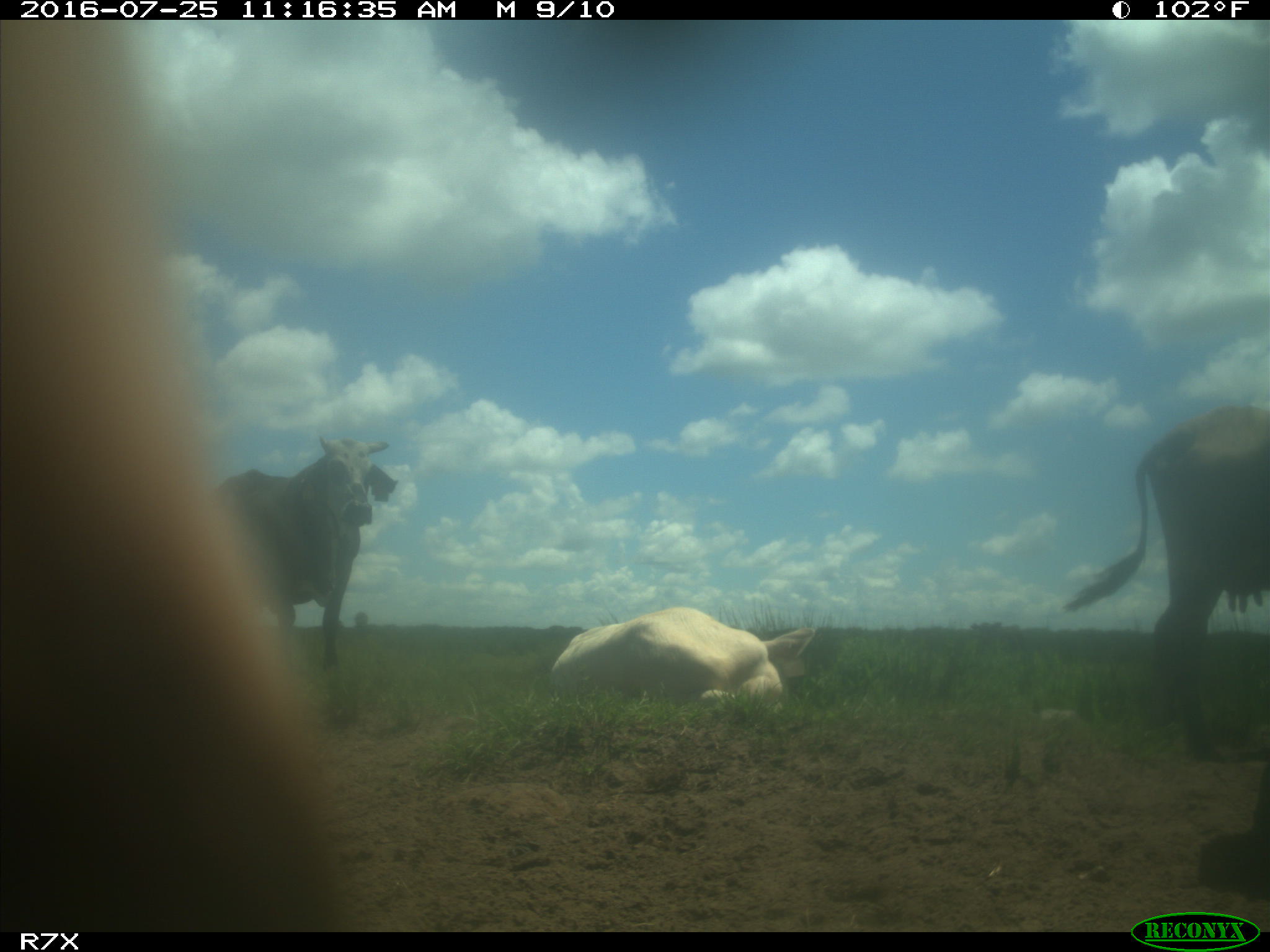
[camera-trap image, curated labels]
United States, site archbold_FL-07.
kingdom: Animalia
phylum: Chordata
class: Mammalia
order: Artiodactyla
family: Bovidae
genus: Bos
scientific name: Bos taurus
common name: domestic cow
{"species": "Bos taurus (domestic cow)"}